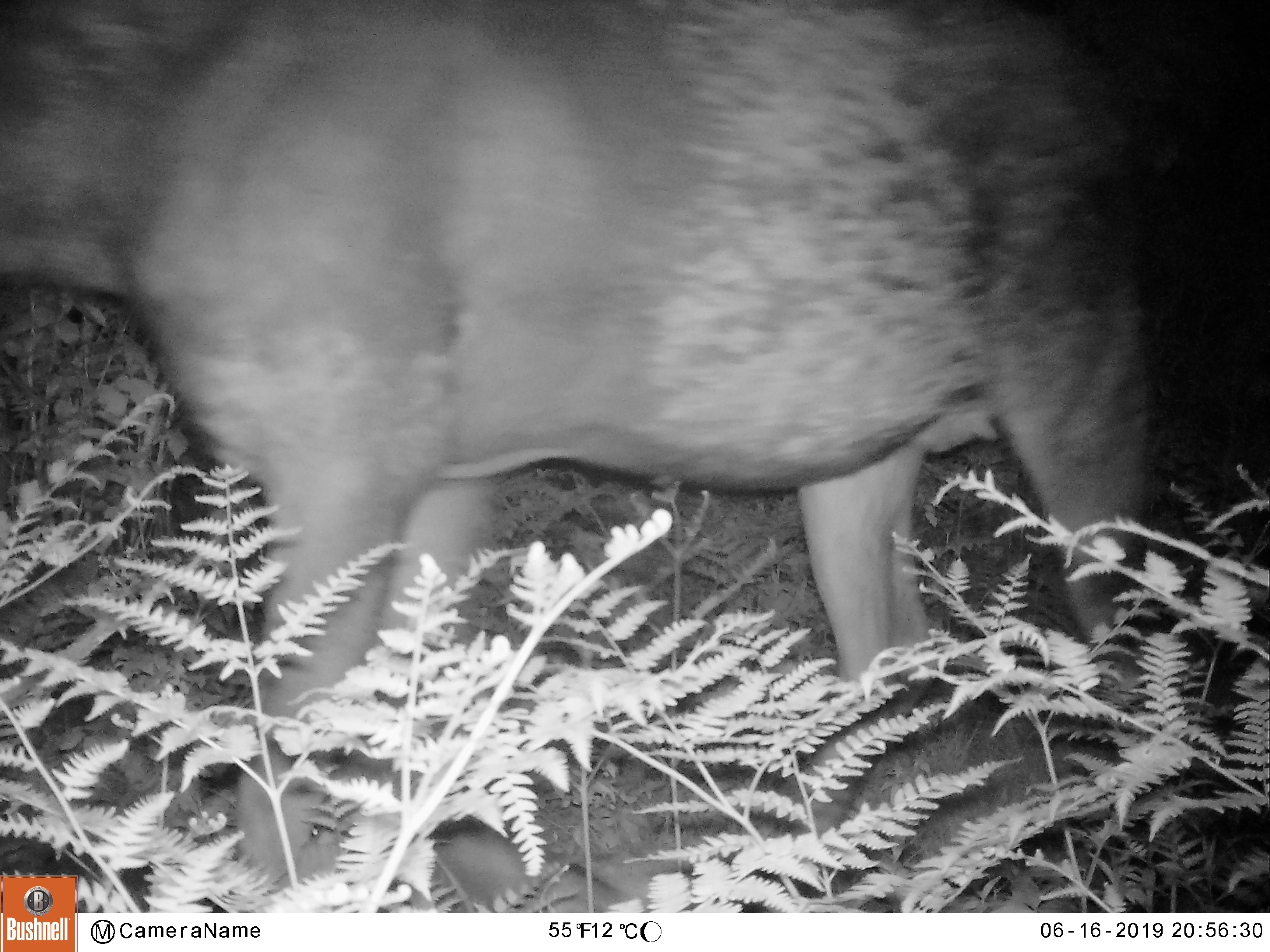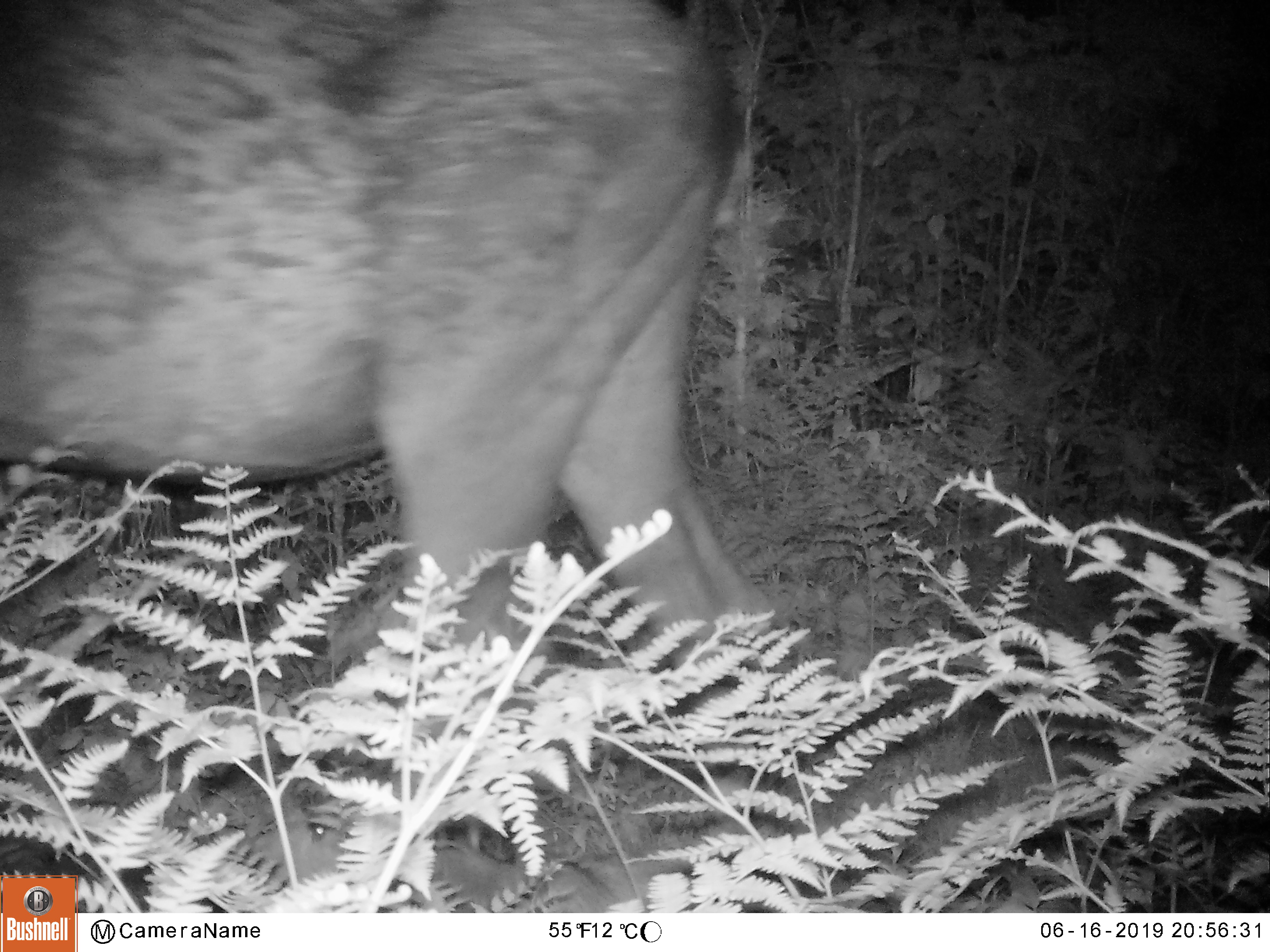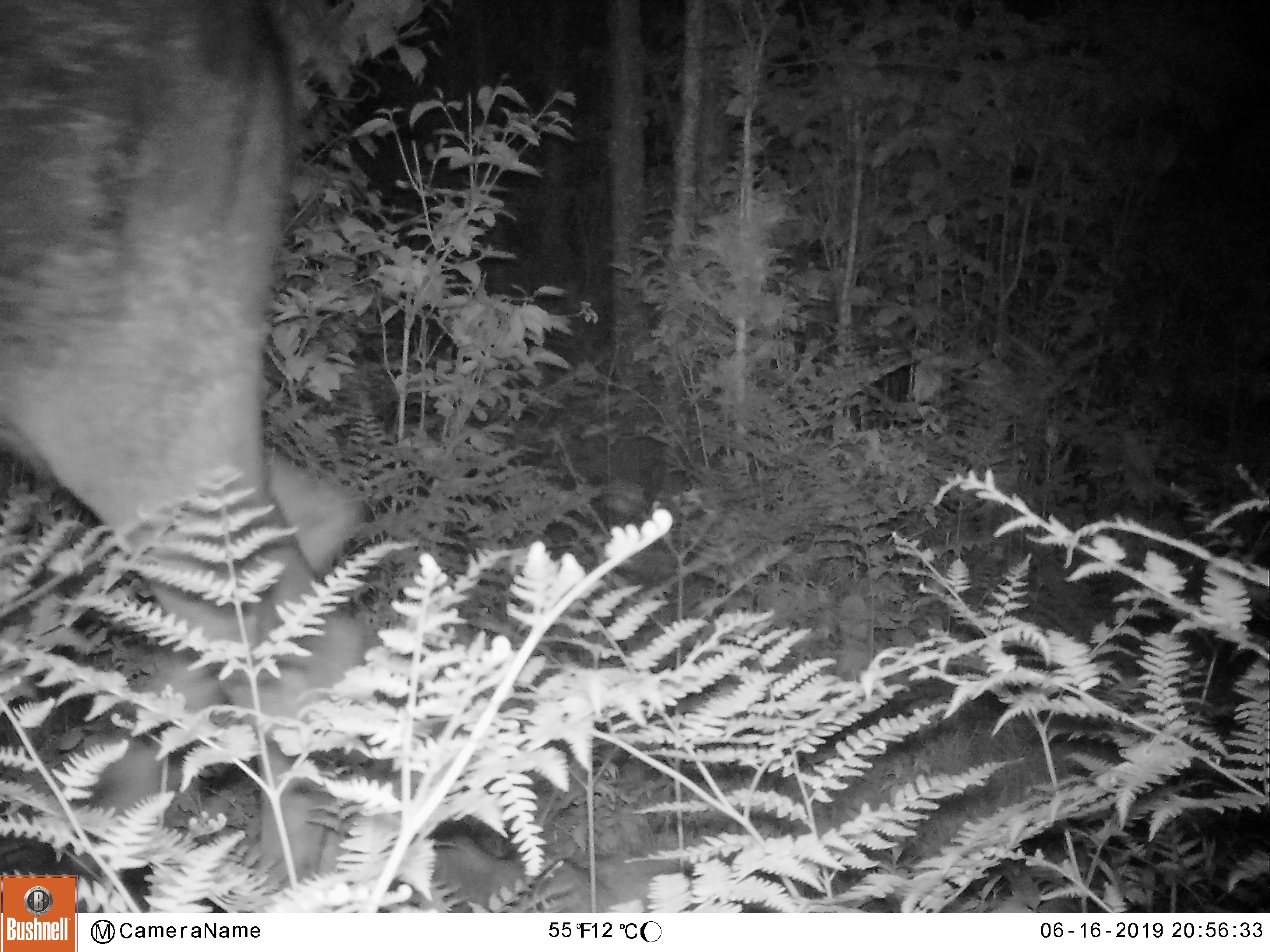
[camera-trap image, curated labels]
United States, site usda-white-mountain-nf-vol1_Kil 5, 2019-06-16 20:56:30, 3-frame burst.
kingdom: Animalia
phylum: Chordata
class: Mammalia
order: Artiodactyla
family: Cervidae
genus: Alces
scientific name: Alces alces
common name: moose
Moose (Alces alces).